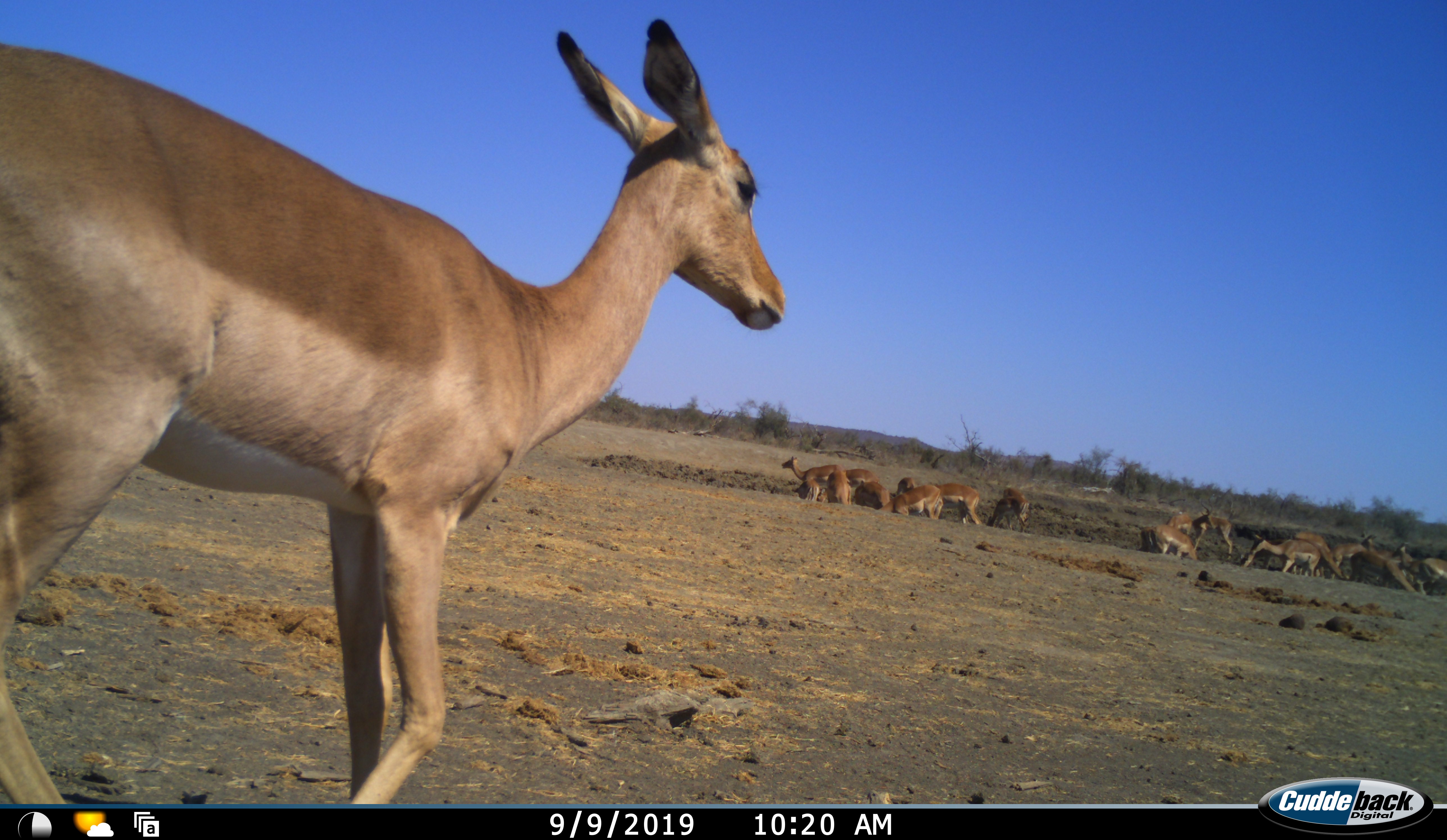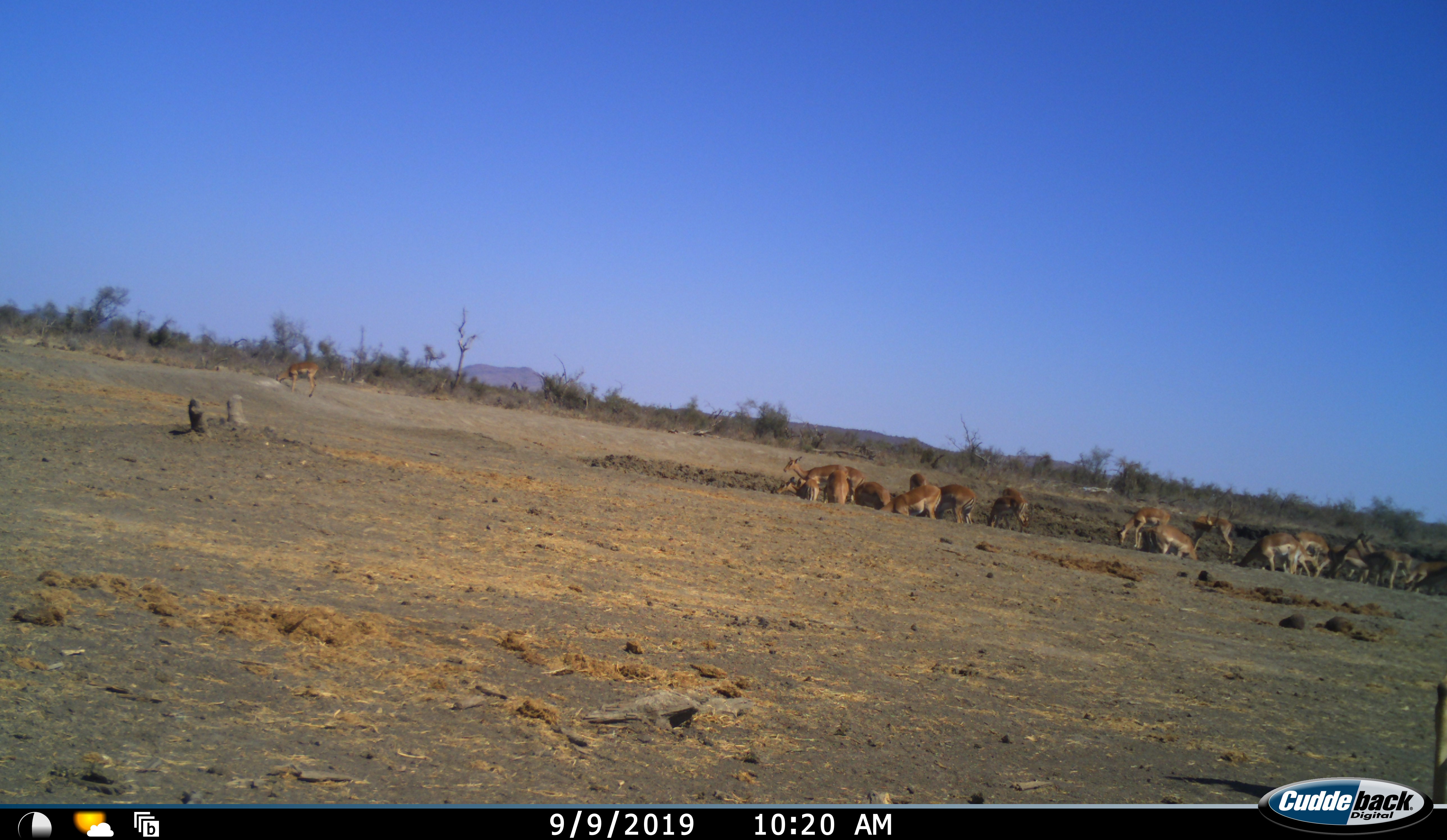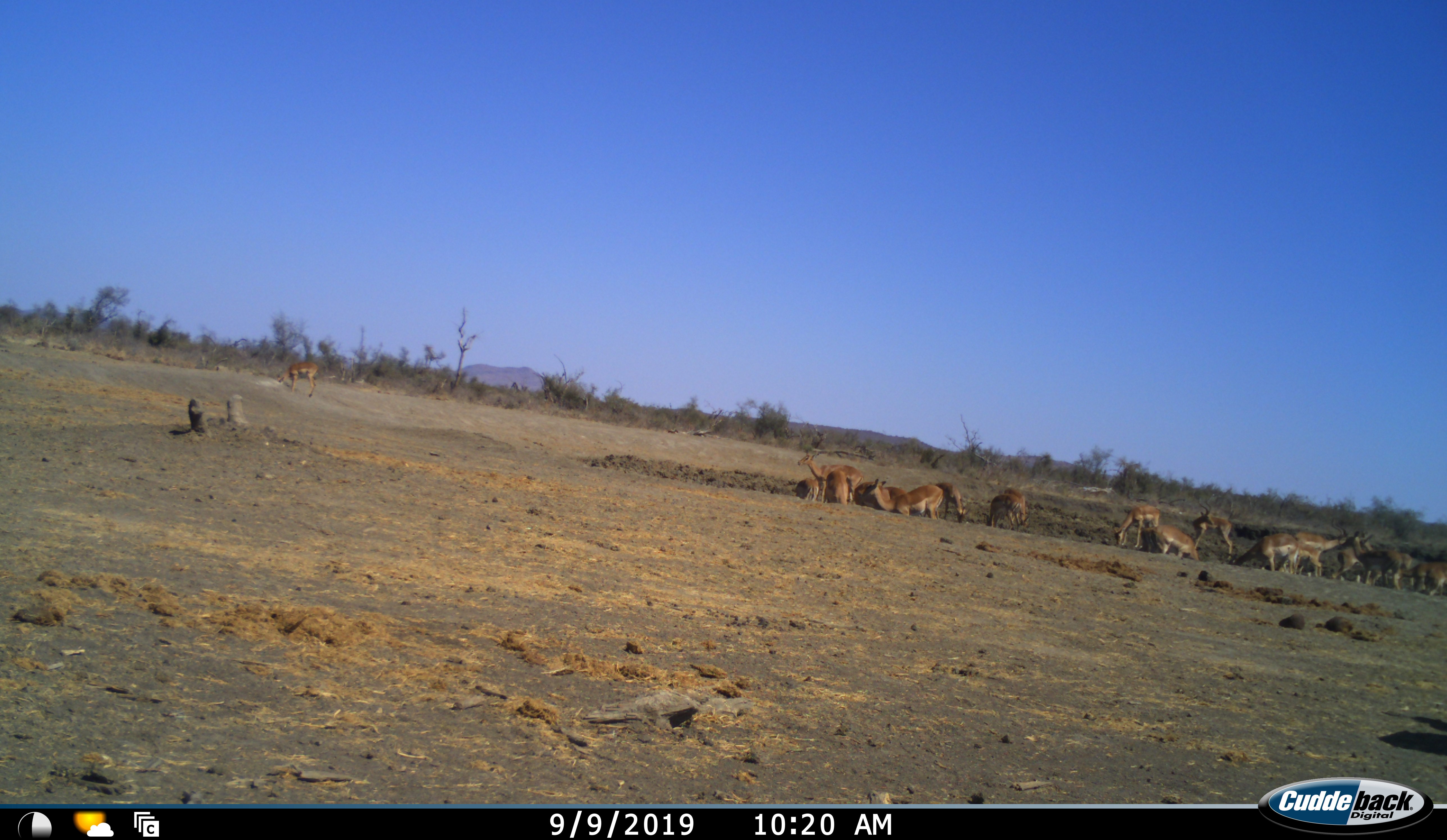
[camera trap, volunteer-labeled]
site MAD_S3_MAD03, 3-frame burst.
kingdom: Animalia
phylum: Chordata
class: Mammalia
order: Artiodactyla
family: Bovidae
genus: Aepyceros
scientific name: Aepyceros melampus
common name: impala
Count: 11-50.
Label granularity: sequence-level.